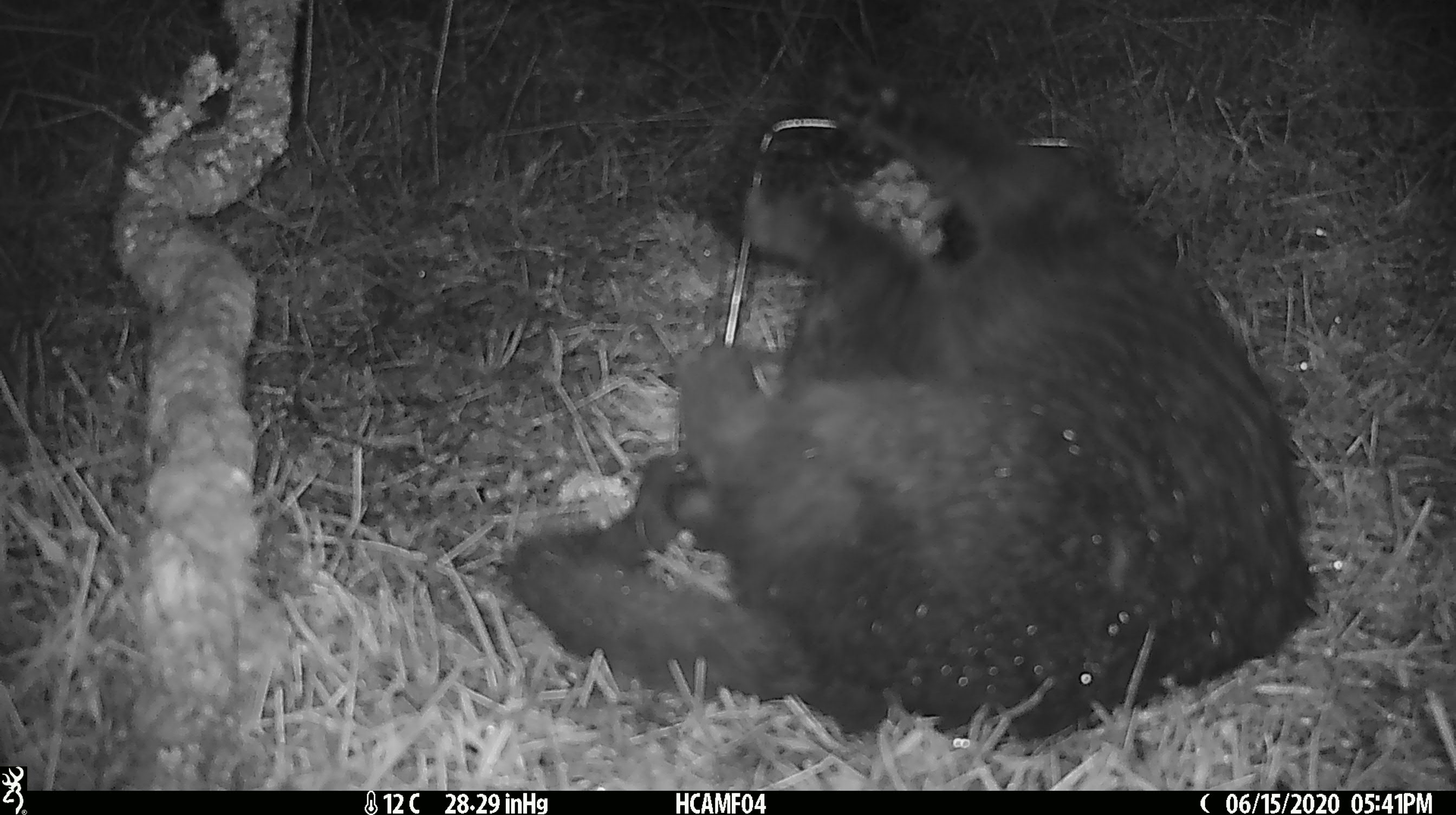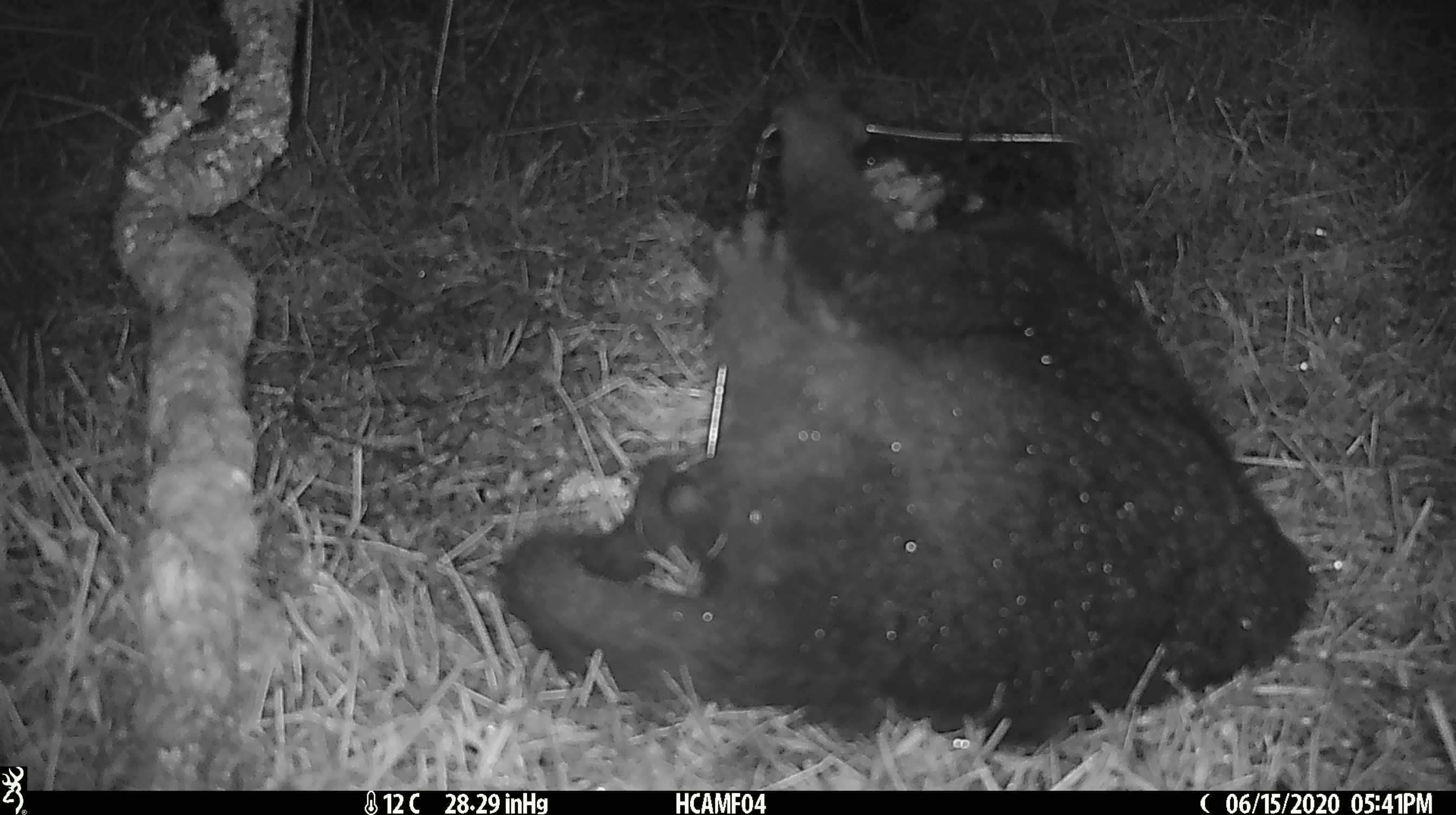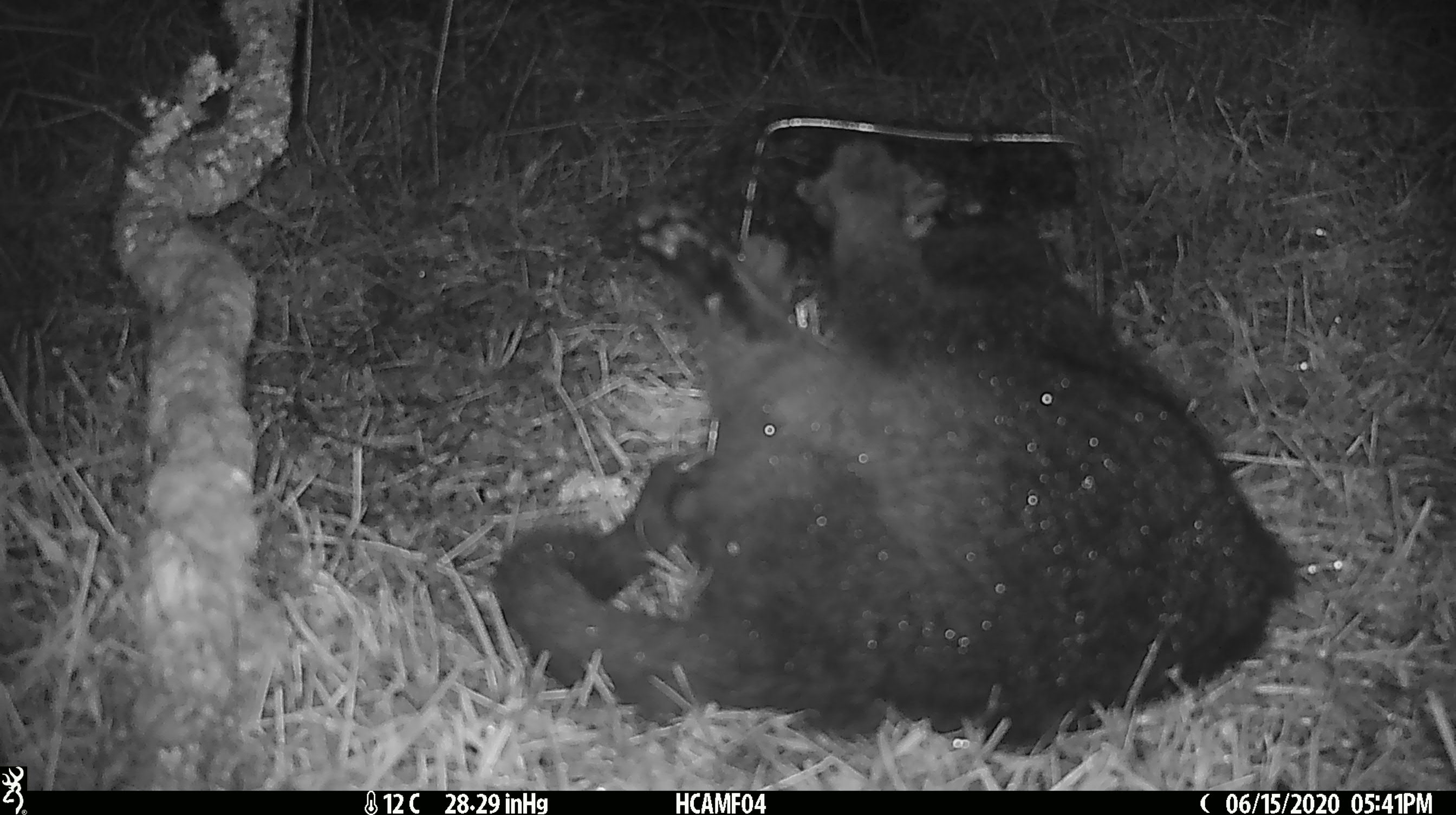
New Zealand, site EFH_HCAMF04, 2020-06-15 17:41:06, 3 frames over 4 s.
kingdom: Animalia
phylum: Chordata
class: Mammalia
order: Carnivora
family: Felidae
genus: Felis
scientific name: Felis catus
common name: domestic cat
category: cat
Cat (domestic cat) (Felis catus).